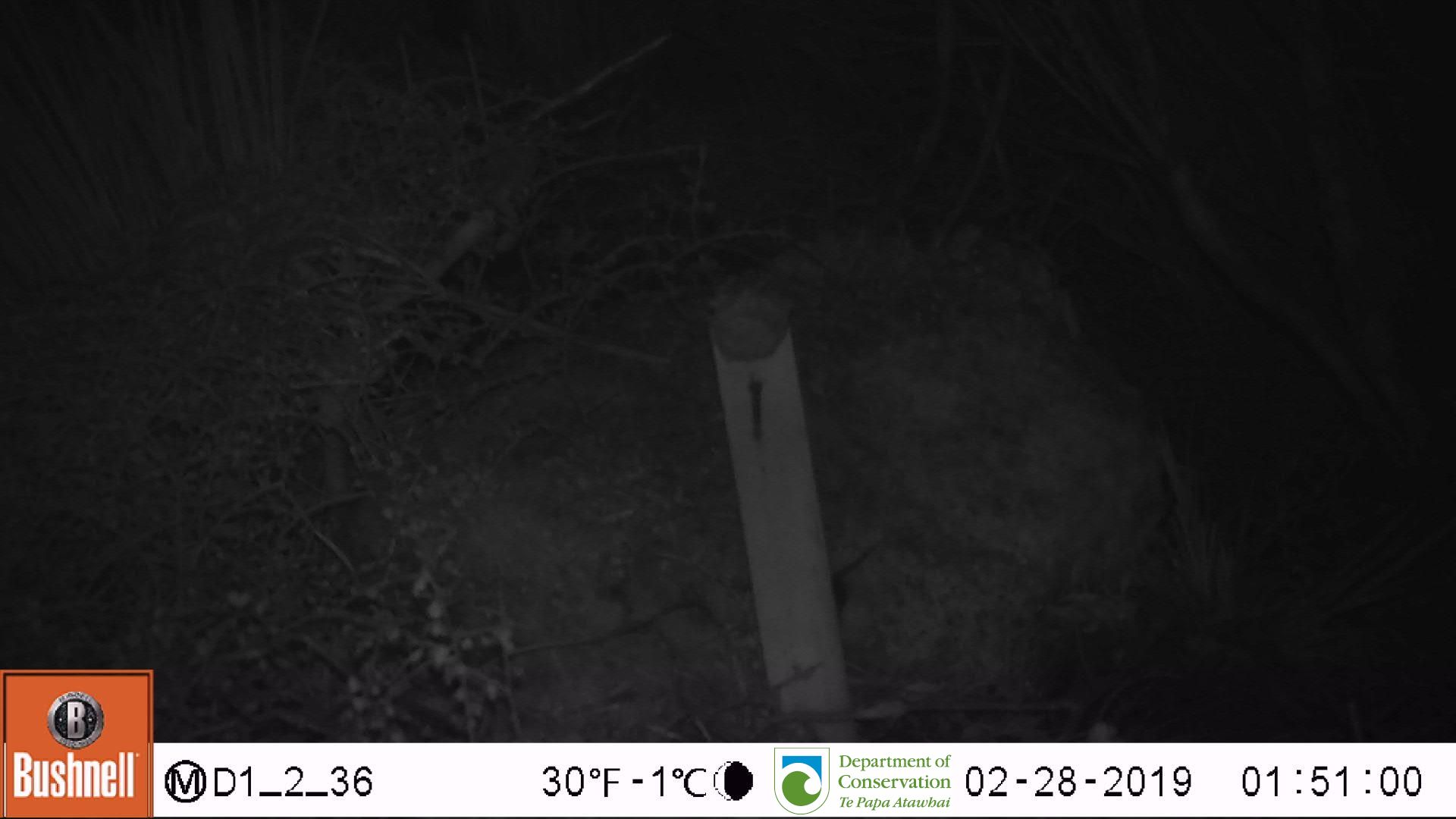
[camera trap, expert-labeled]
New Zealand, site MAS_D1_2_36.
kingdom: Animalia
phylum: Chordata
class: Mammalia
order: Rodentia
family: Muridae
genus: Mus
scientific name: Mus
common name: mouse